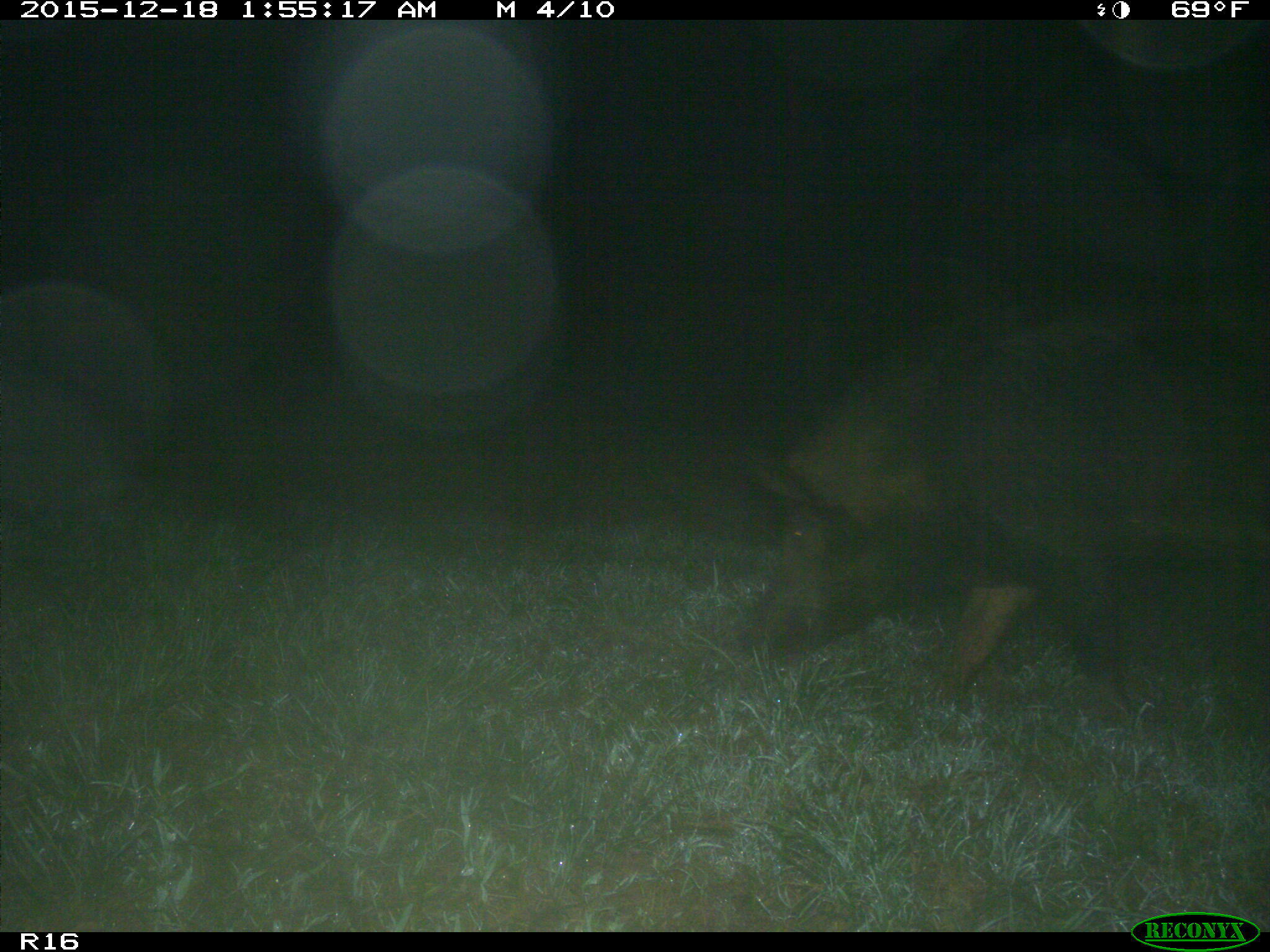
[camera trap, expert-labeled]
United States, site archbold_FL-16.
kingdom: Animalia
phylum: Chordata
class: Mammalia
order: Artiodactyla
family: Suidae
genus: Sus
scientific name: Sus scrofa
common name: wild boar